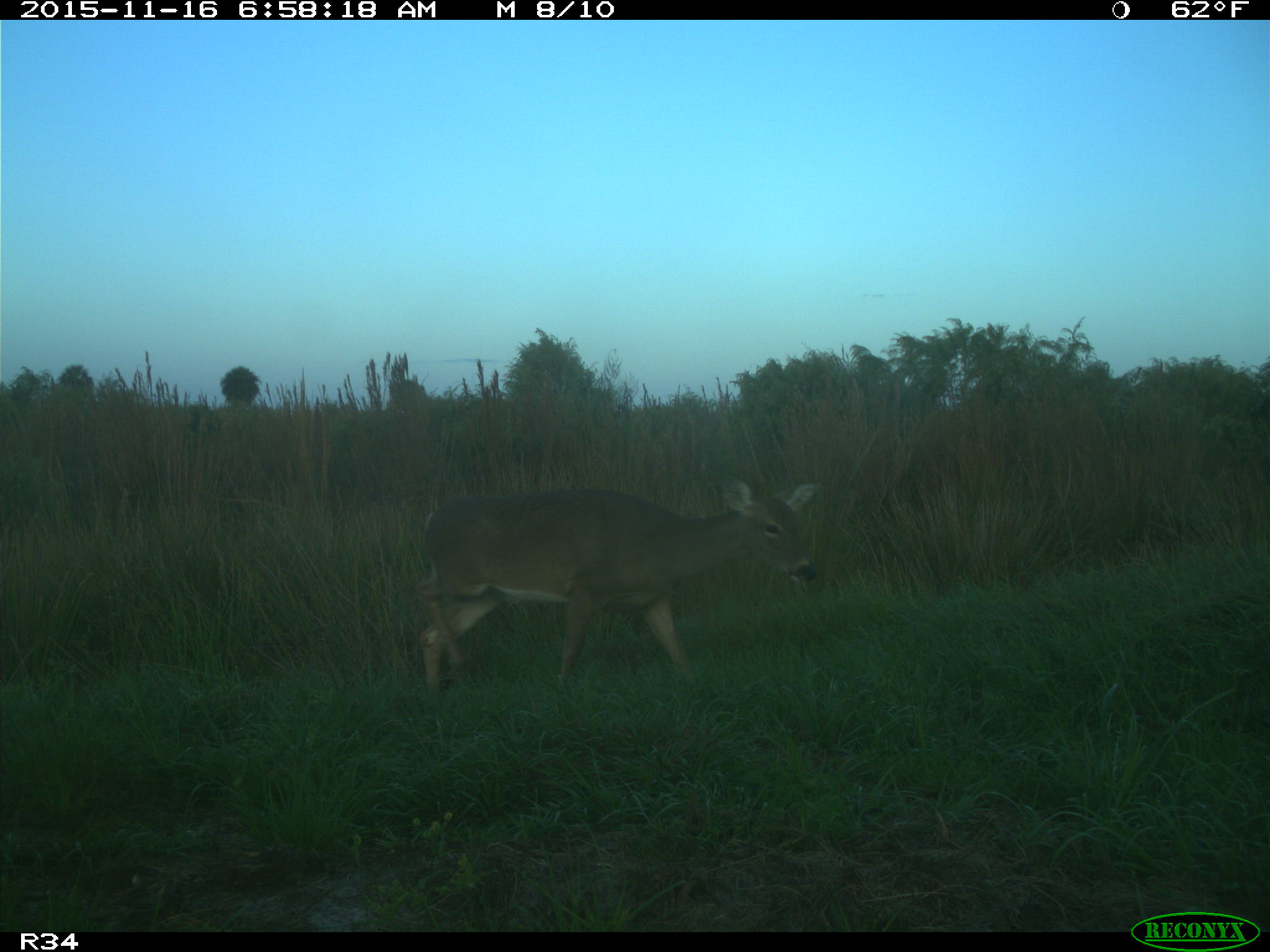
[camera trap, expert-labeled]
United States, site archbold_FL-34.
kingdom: Animalia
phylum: Chordata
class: Mammalia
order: Artiodactyla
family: Cervidae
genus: Odocoileus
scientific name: Odocoileus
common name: deer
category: unidentified deer